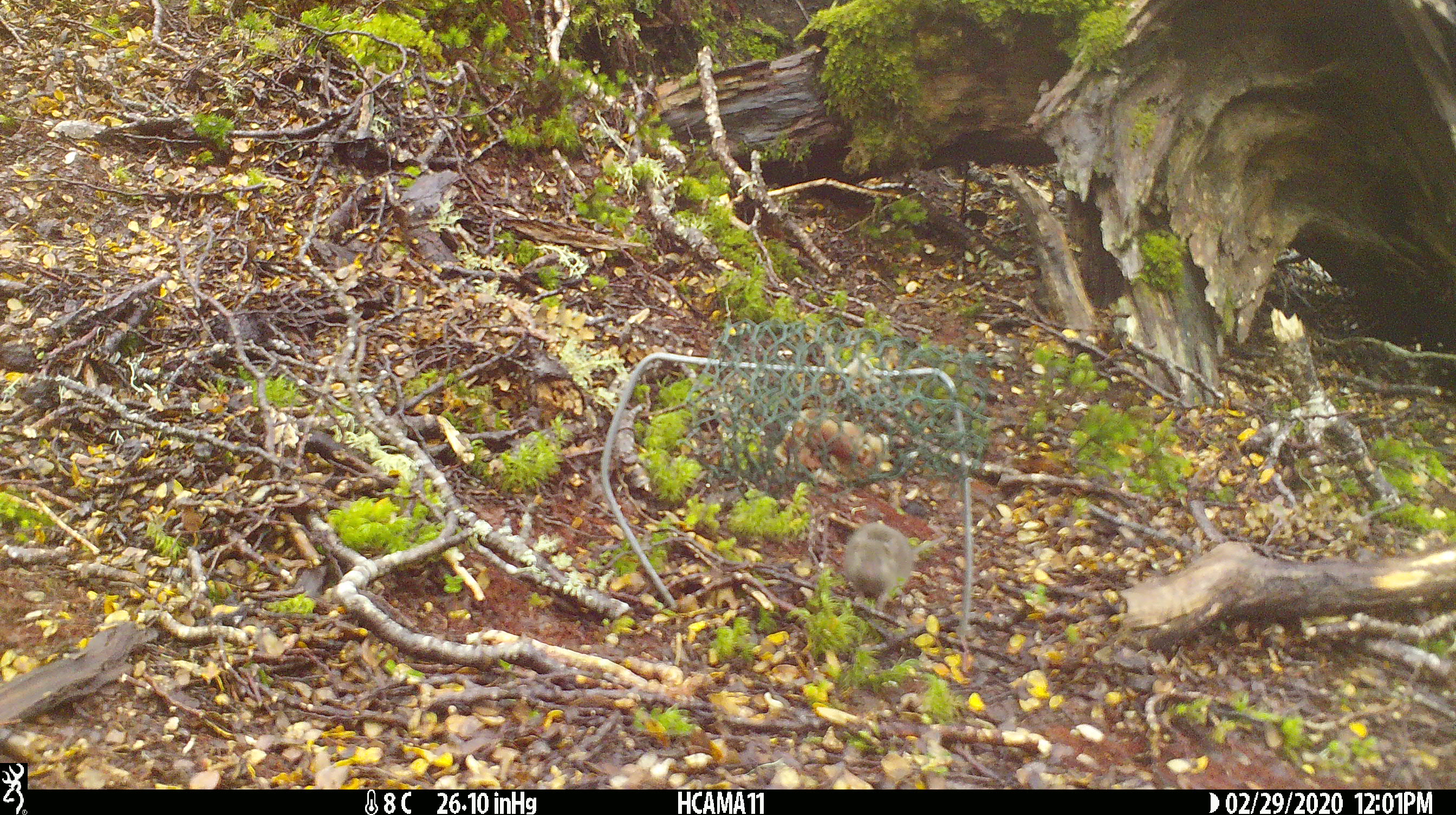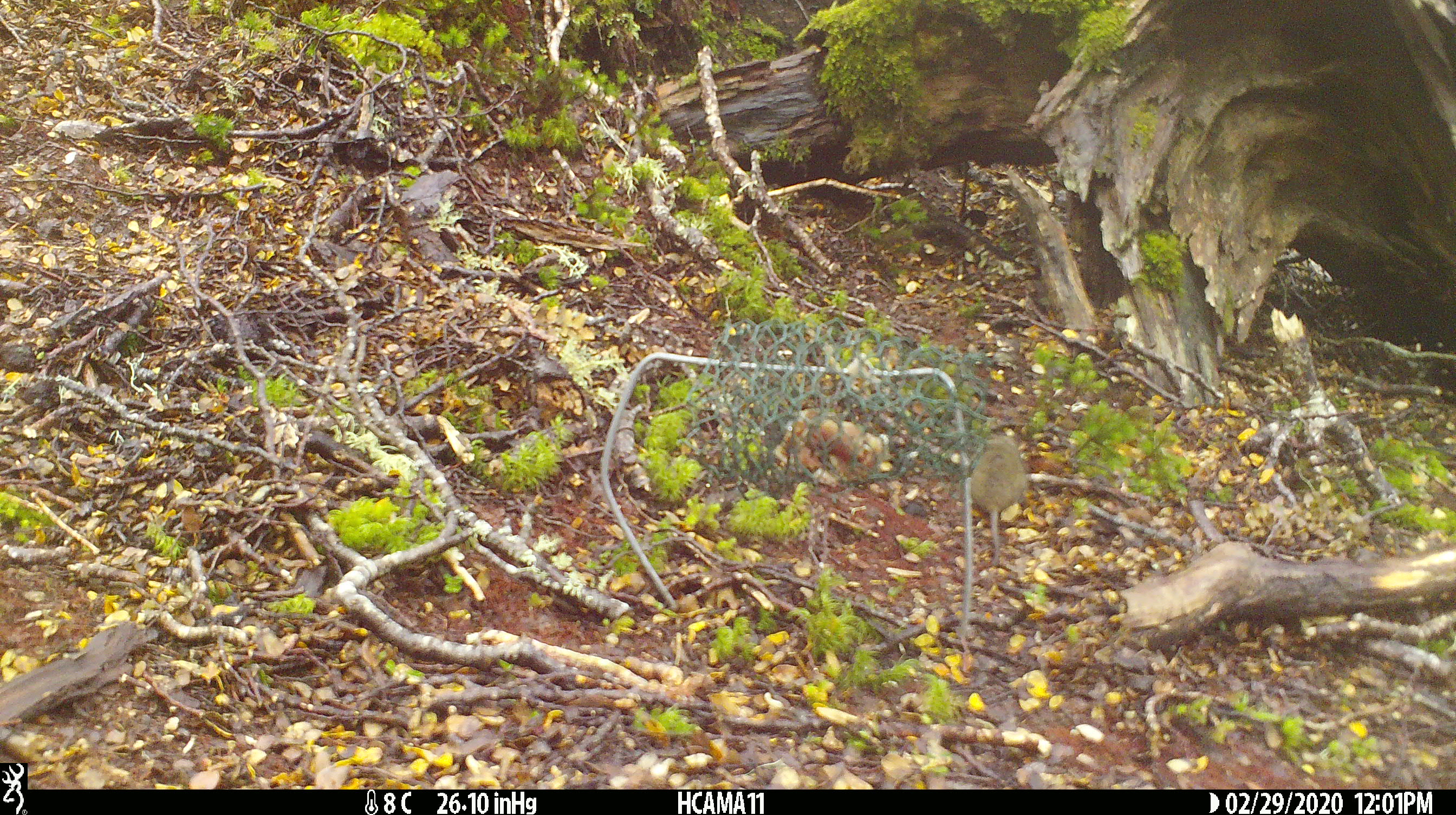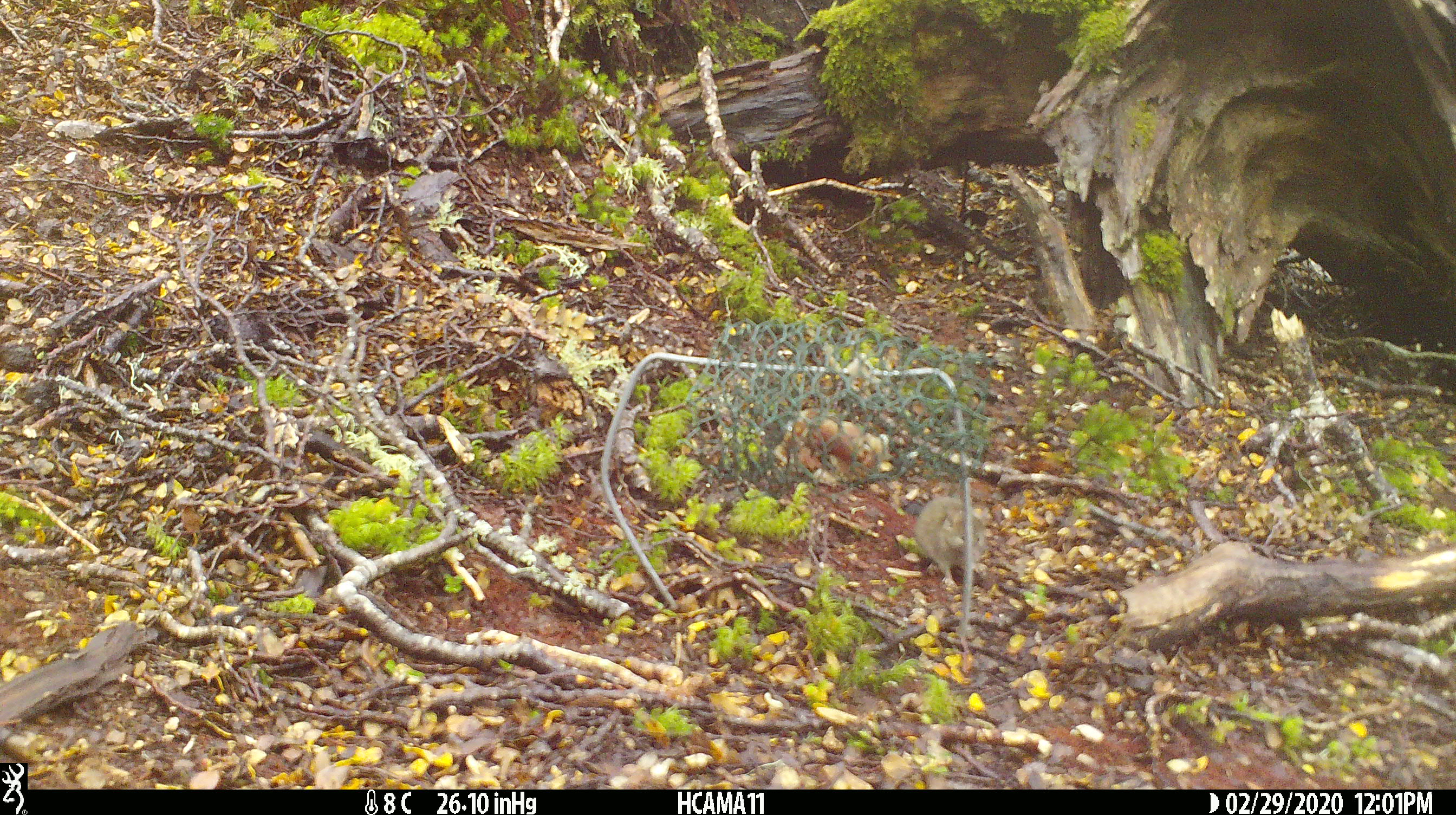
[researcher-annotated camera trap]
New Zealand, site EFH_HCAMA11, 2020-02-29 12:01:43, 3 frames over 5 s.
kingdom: Animalia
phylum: Chordata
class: Aves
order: Passeriformes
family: Acanthisittidae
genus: Acanthisitta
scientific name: Acanthisitta chloris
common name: rifleman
Rifleman (Acanthisitta chloris).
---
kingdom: Animalia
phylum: Chordata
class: Mammalia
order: Rodentia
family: Muridae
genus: Mus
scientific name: Mus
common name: mouse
Mouse (Mus).